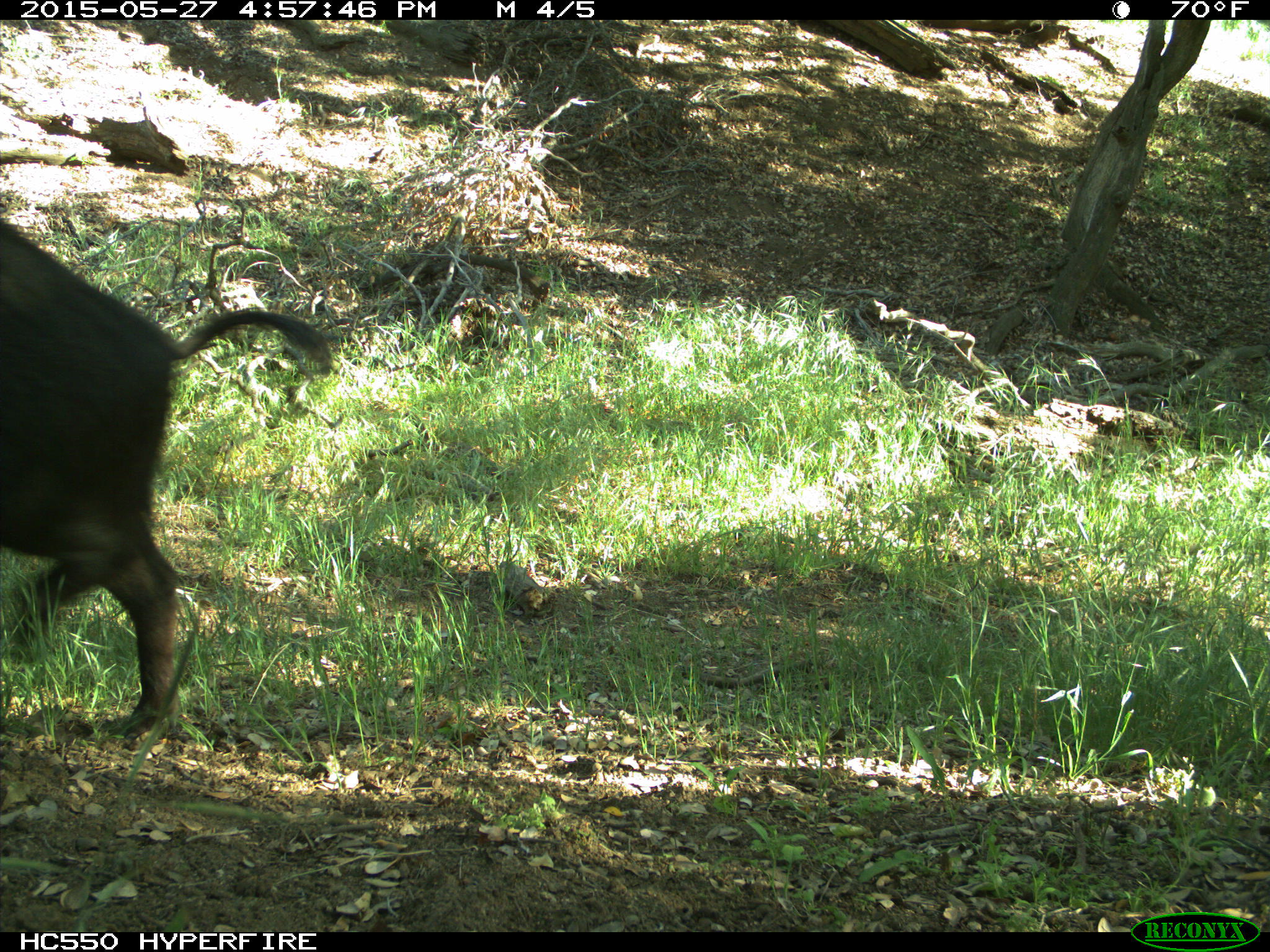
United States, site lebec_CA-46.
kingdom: Animalia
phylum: Chordata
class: Mammalia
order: Artiodactyla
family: Suidae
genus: Sus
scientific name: Sus scrofa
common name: wild boar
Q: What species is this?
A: Sus scrofa (wild boar).